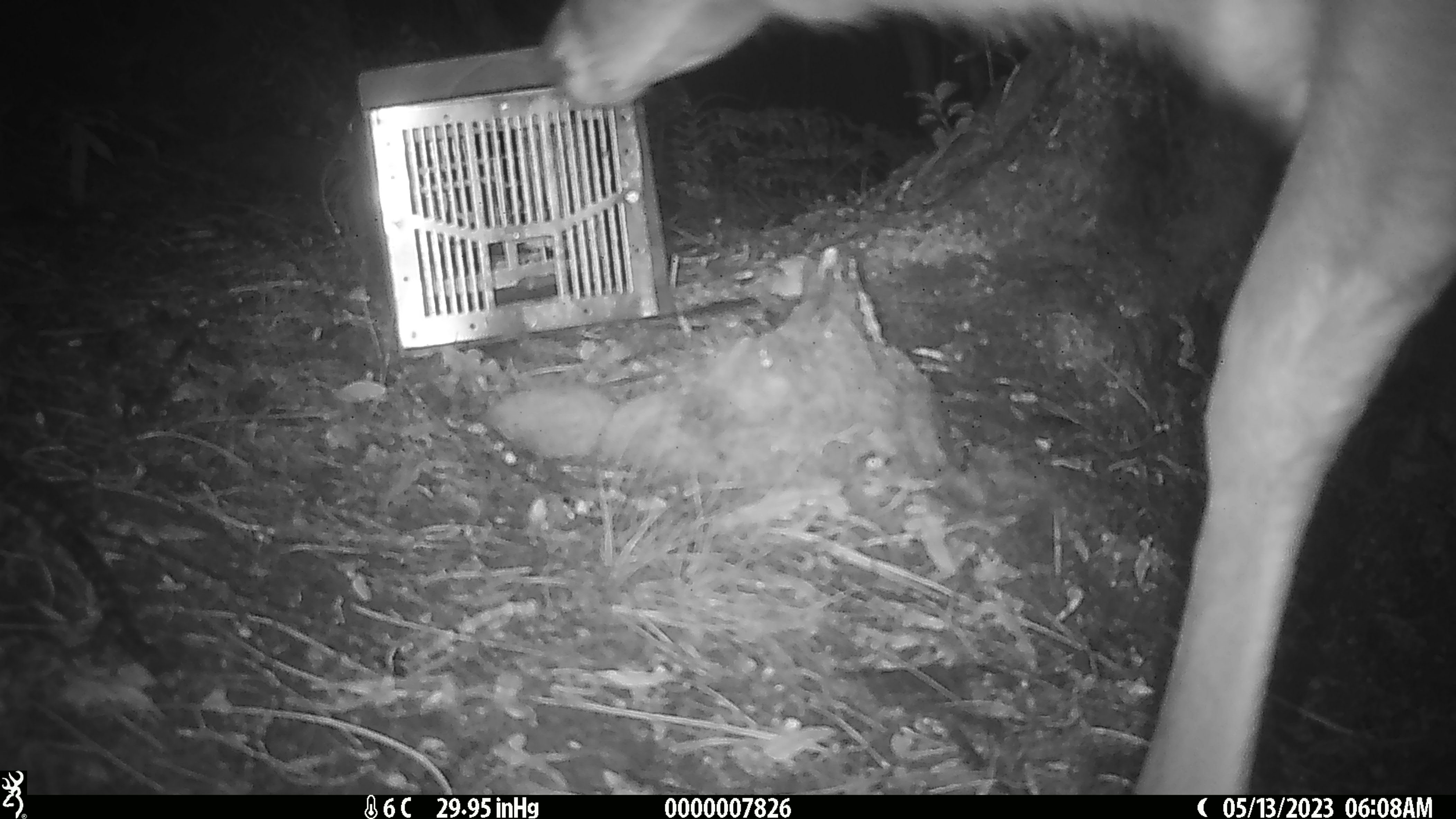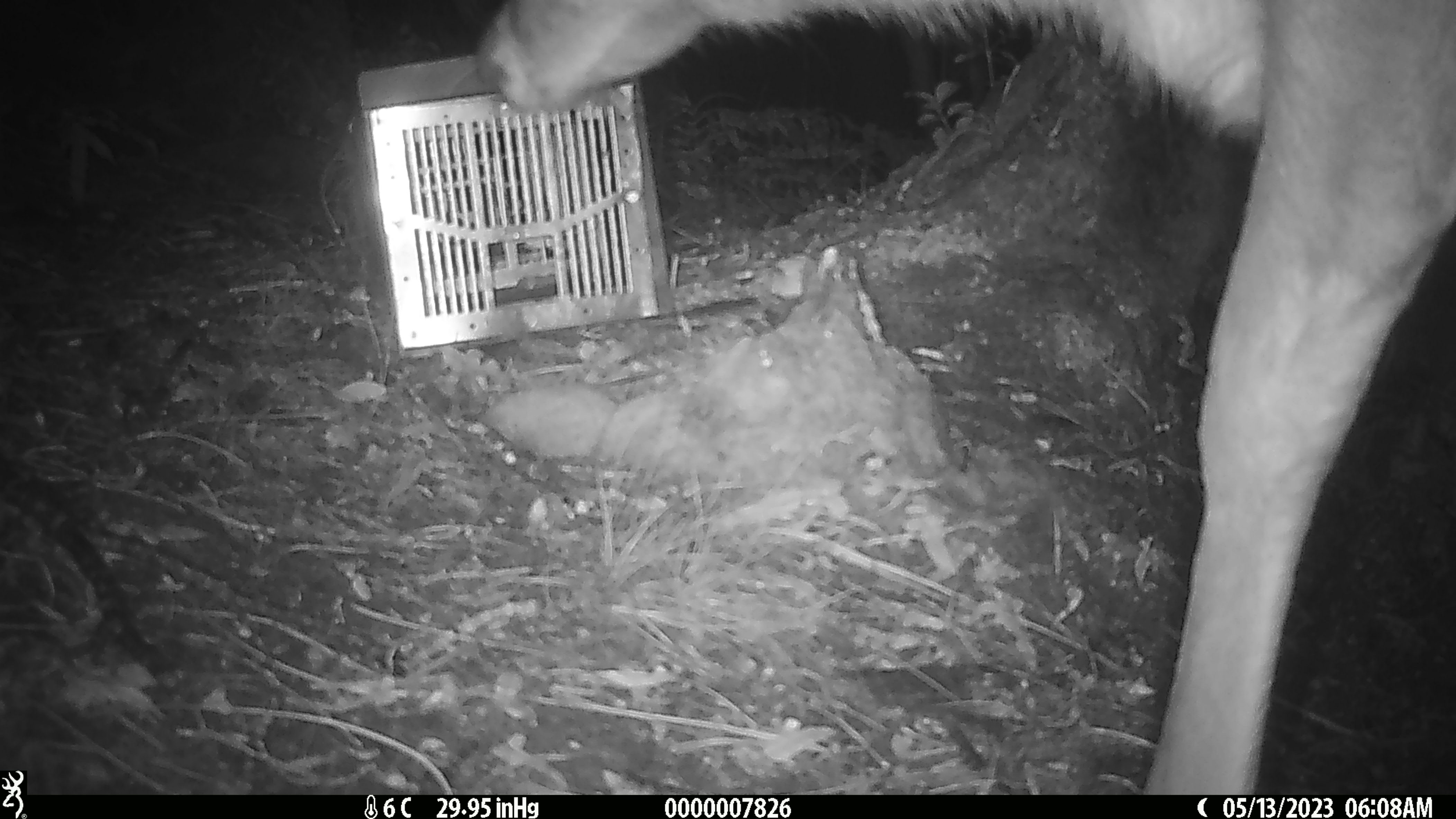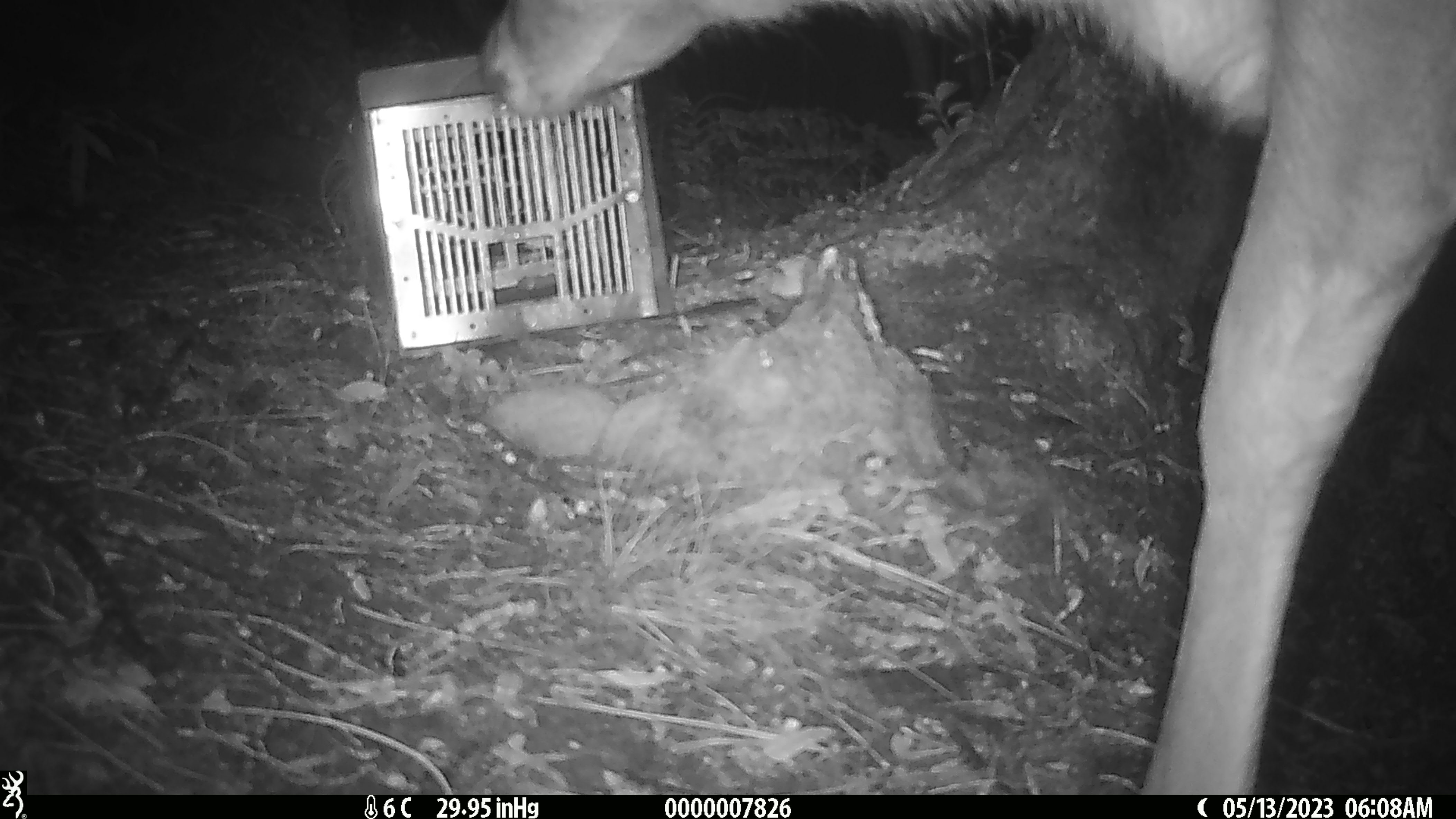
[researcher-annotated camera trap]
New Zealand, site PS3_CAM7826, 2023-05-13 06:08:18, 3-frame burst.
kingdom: Animalia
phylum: Chordata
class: Mammalia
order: Artiodactyla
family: Cervidae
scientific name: Cervidae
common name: deer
Deer (Cervidae).